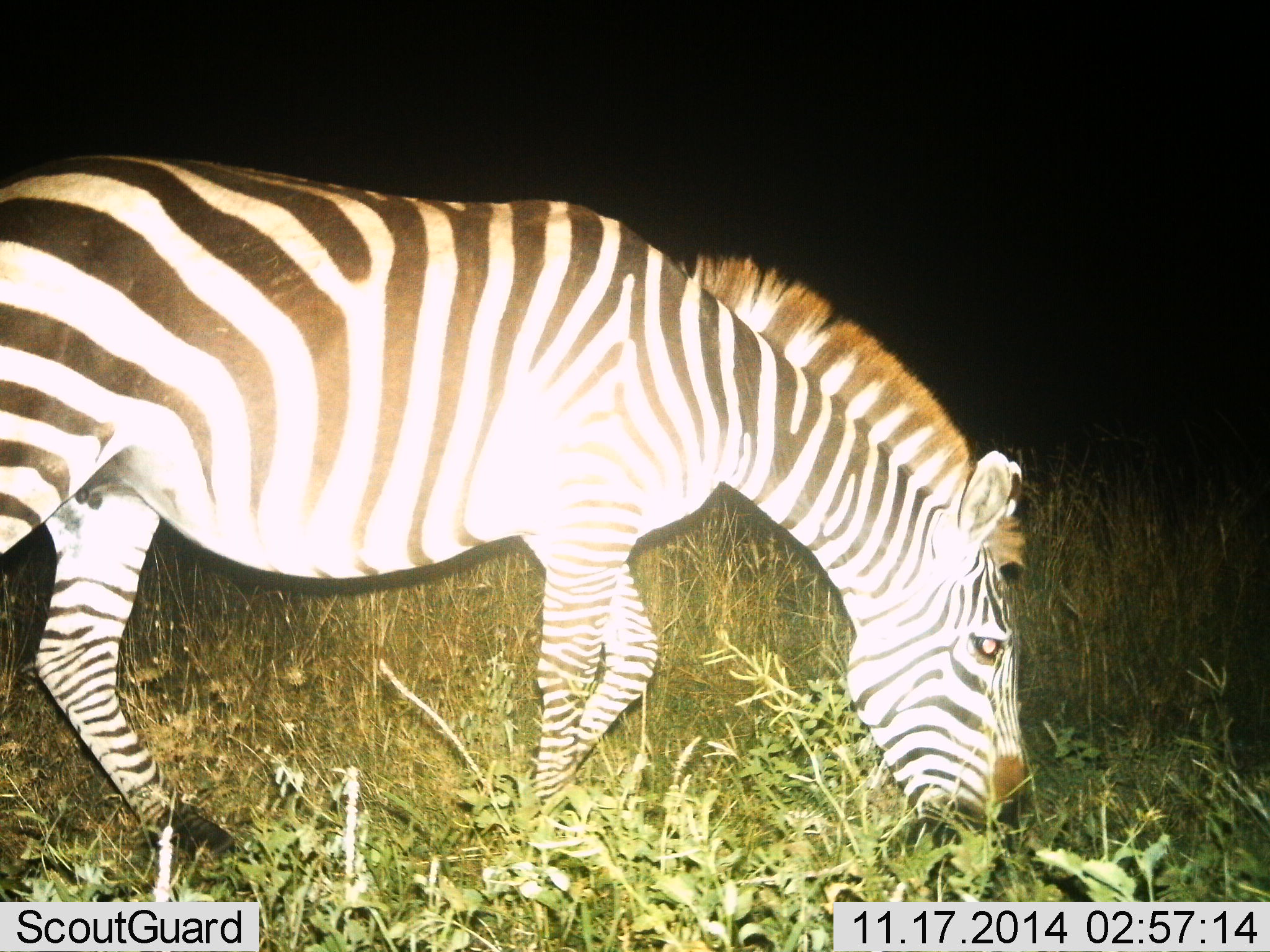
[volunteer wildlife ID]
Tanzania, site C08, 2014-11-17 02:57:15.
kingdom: Animalia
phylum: Chordata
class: Mammalia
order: Perissodactyla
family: Equidae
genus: Equus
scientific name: Equus quagga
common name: plains zebra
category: zebra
Zebra (plains zebra) (Equus quagga), count 1. Behavior (volunteer vote fractions): standing 0%, resting 0%, moving 10%, interacting 0%. Young present (vote fraction): 0%. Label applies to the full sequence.